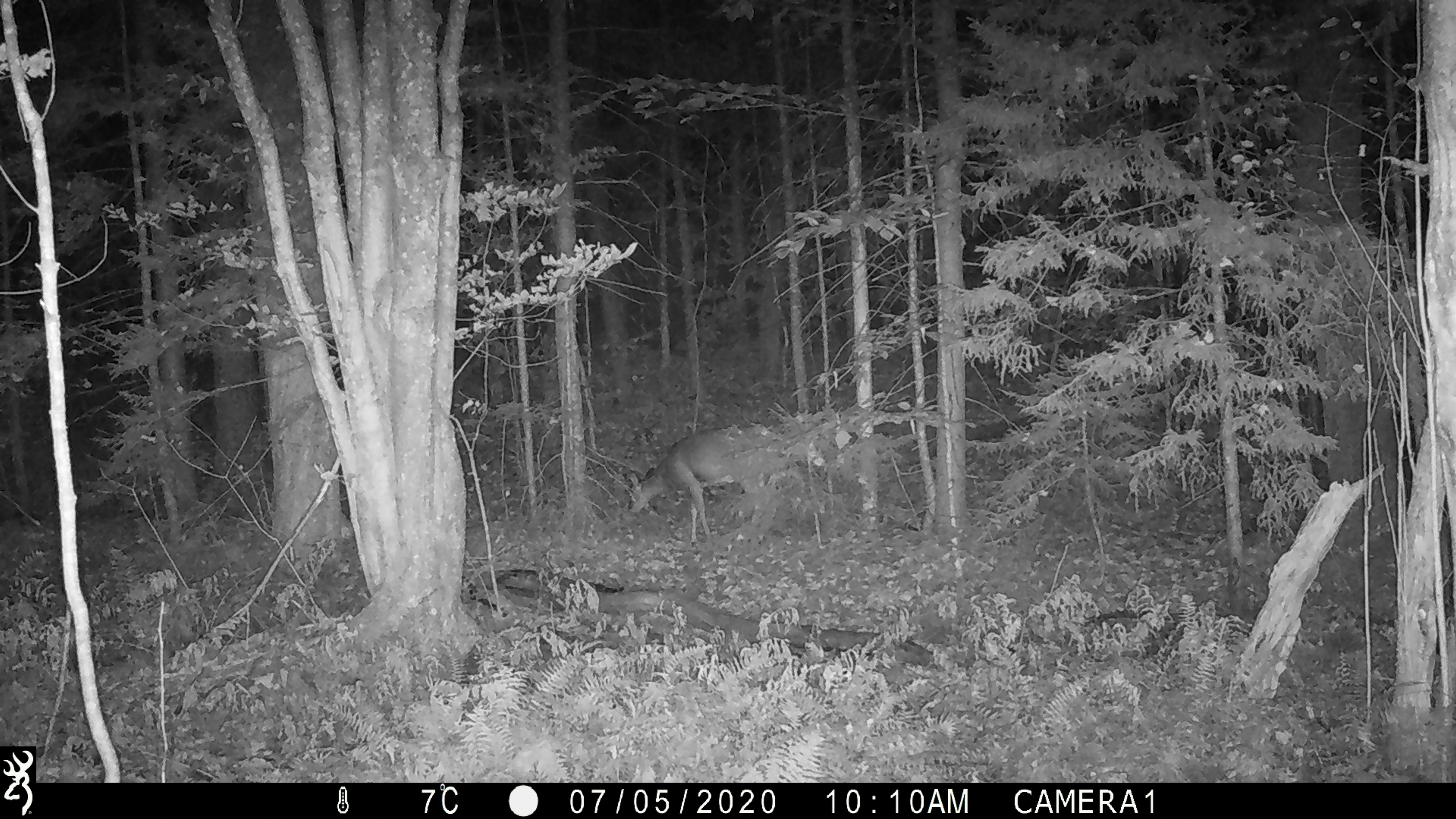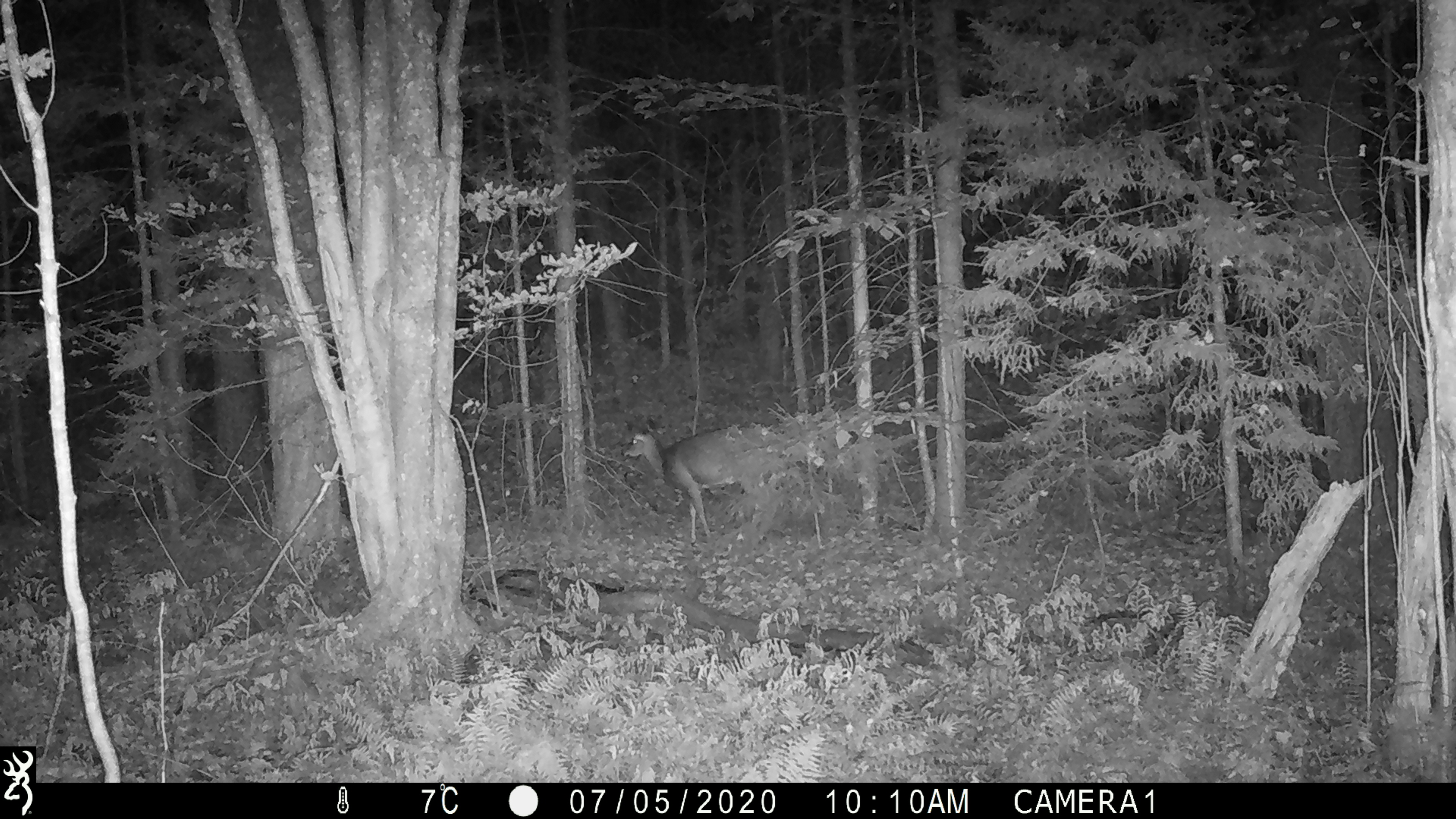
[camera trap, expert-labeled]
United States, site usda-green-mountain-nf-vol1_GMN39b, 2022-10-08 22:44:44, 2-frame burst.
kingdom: Animalia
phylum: Chordata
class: Mammalia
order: Artiodactyla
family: Cervidae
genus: Odocoileus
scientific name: Odocoileus virginianus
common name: white-tailed deer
White-tailed deer (Odocoileus virginianus).